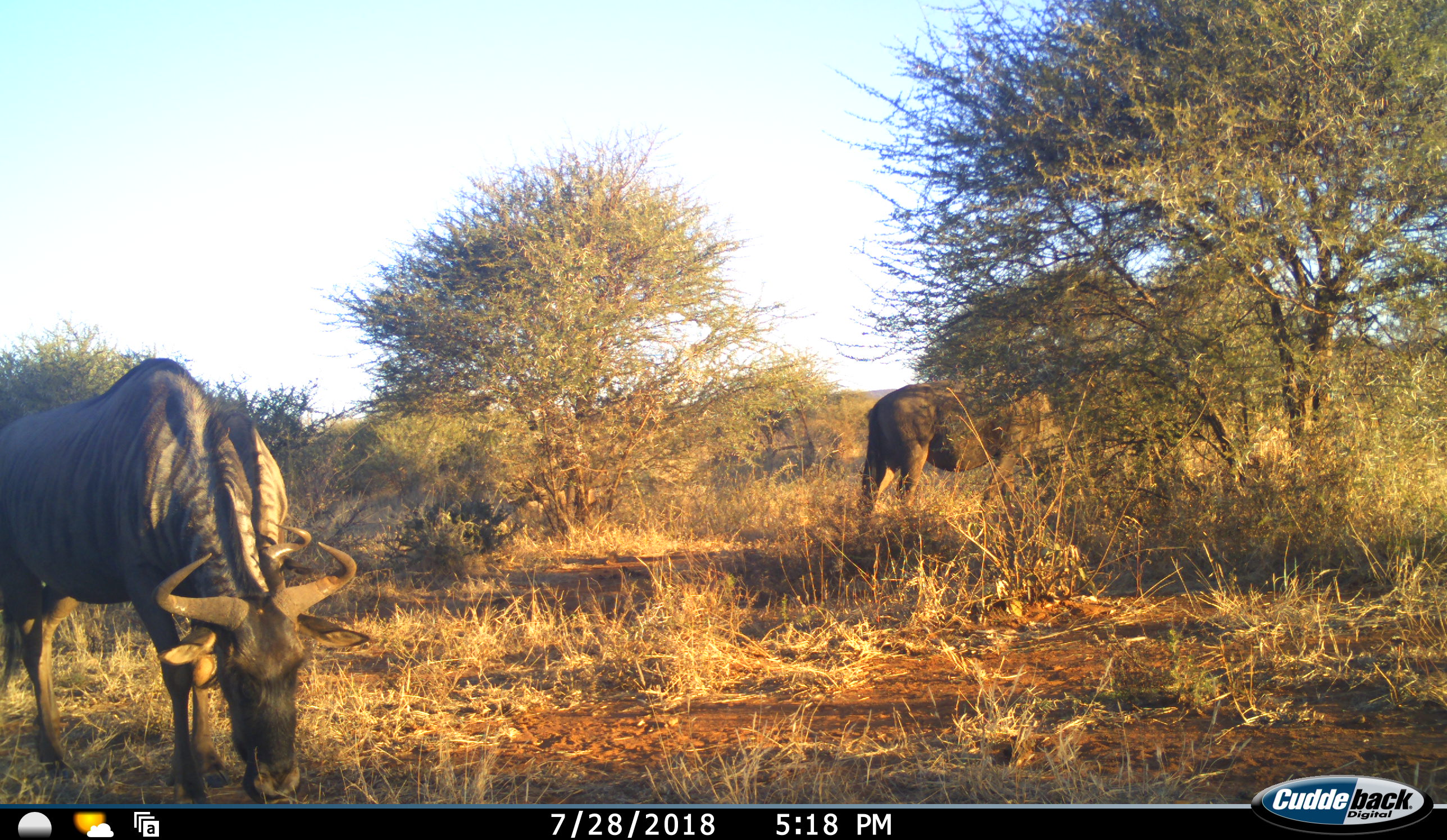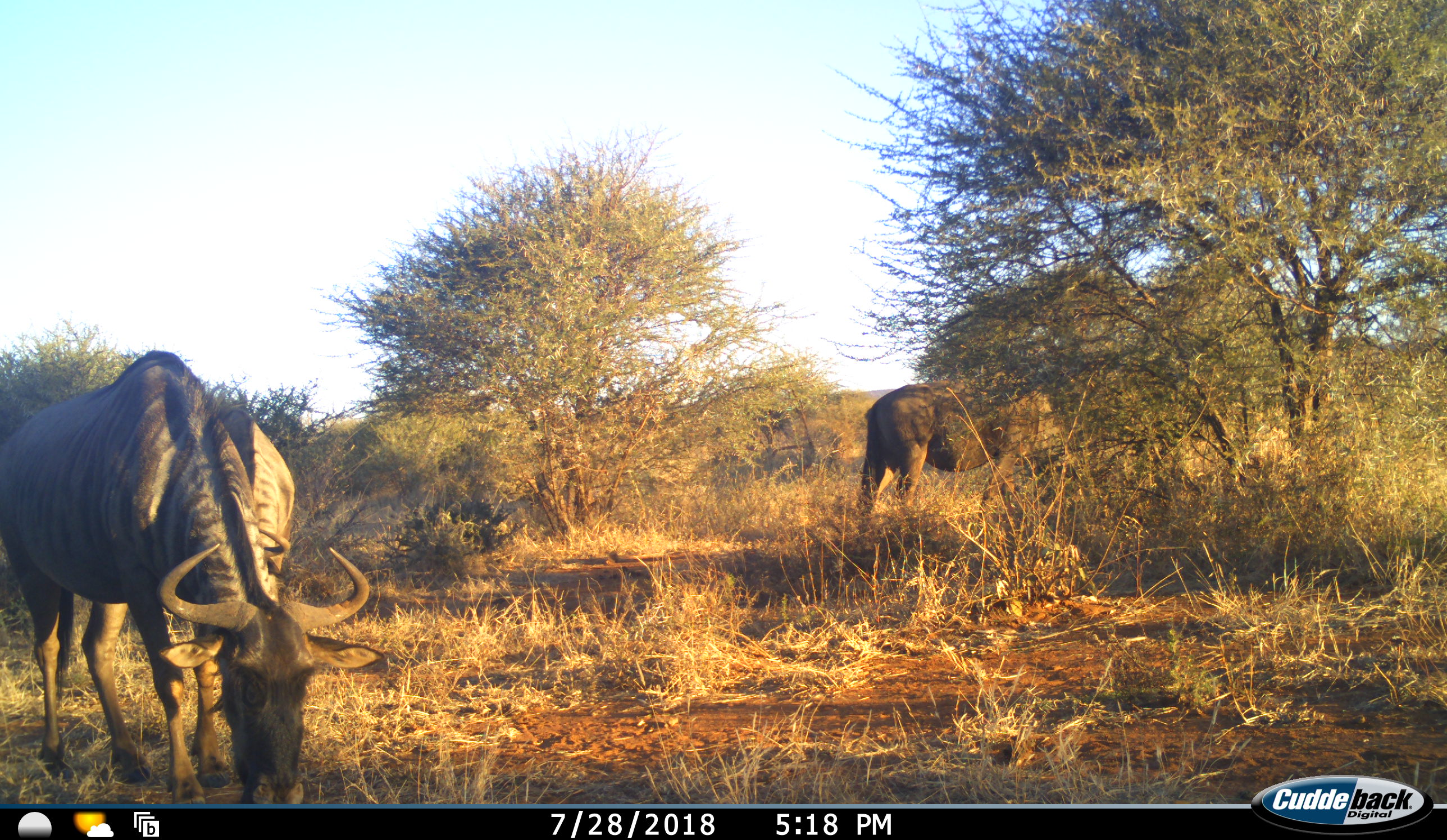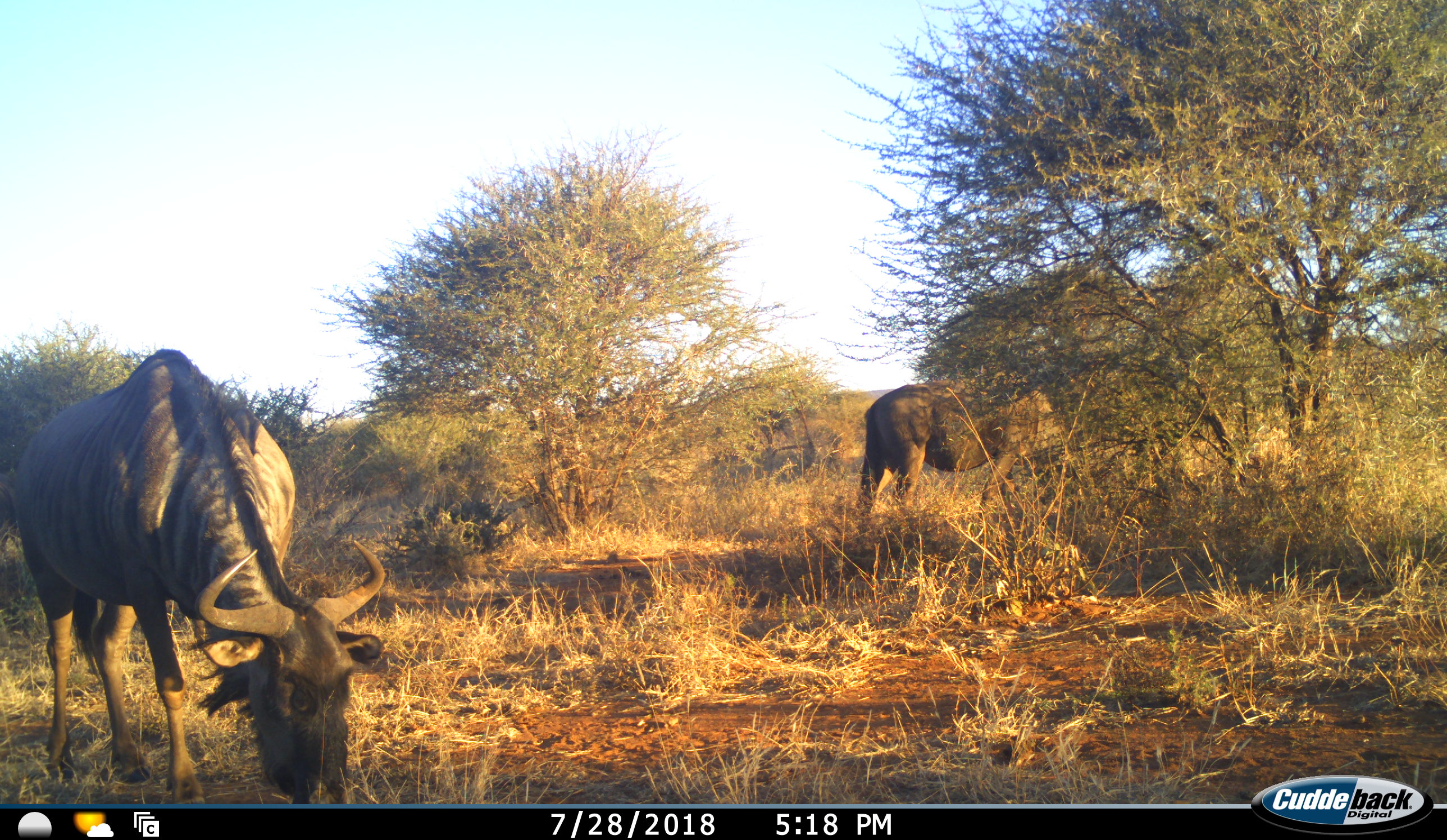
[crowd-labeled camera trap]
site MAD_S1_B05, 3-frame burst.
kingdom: Animalia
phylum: Chordata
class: Mammalia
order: Artiodactyla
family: Bovidae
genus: Connochaetes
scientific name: Connochaetes taurinus taurinus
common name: blue wildebeest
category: wildebeestblue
Wildebeestblue (blue wildebeest) (Connochaetes taurinus taurinus), count 2. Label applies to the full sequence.